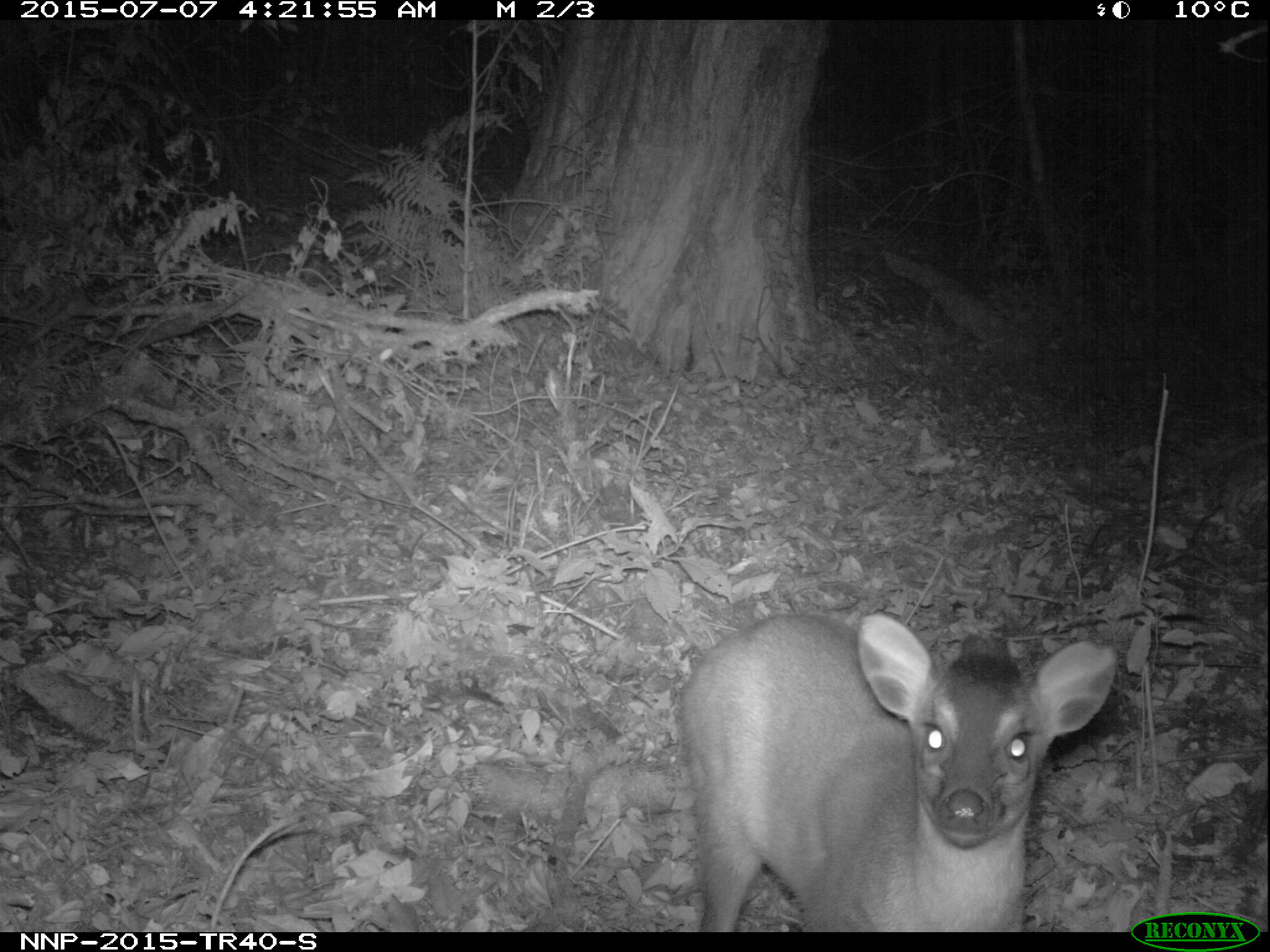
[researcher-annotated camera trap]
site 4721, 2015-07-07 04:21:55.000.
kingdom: Animalia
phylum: Chordata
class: Mammalia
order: Artiodactyla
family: Bovidae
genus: Cephalophus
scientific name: Cephalophus nigrifrons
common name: black-fronted duiker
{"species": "Cephalophus nigrifrons (black-fronted duiker)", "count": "1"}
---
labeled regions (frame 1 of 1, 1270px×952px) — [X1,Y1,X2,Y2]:
cephalophus nigrifrons: [677,610,1120,930]